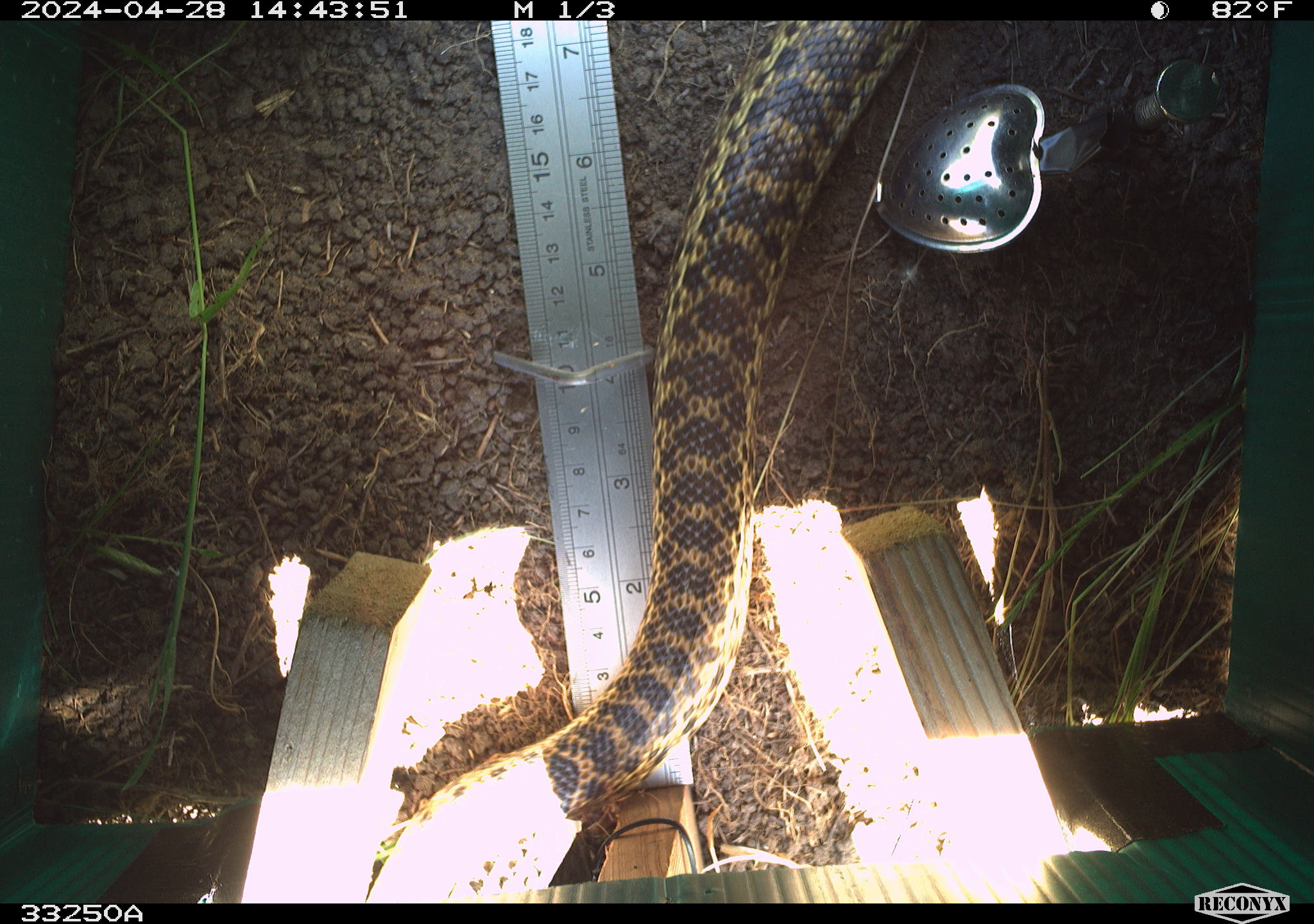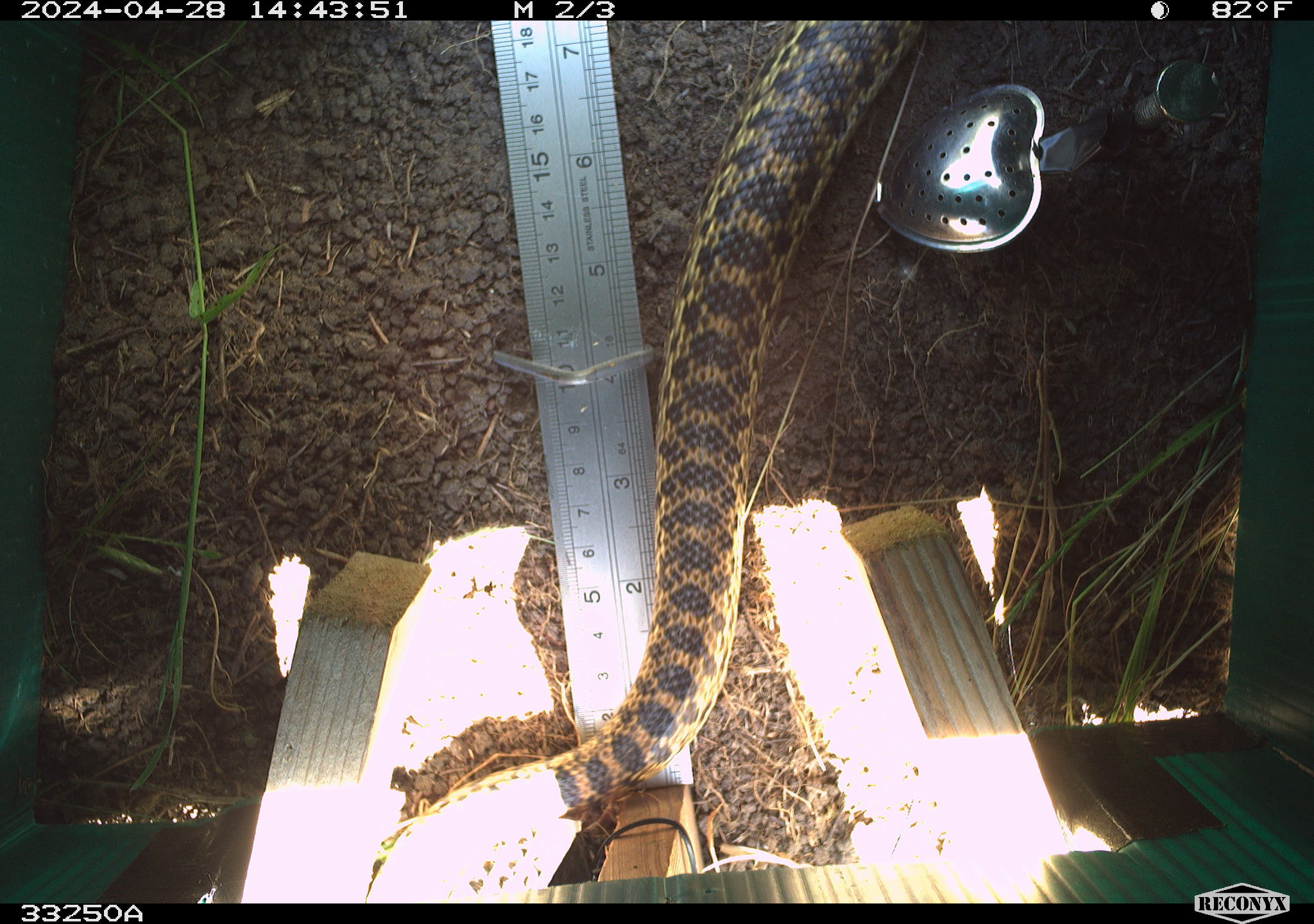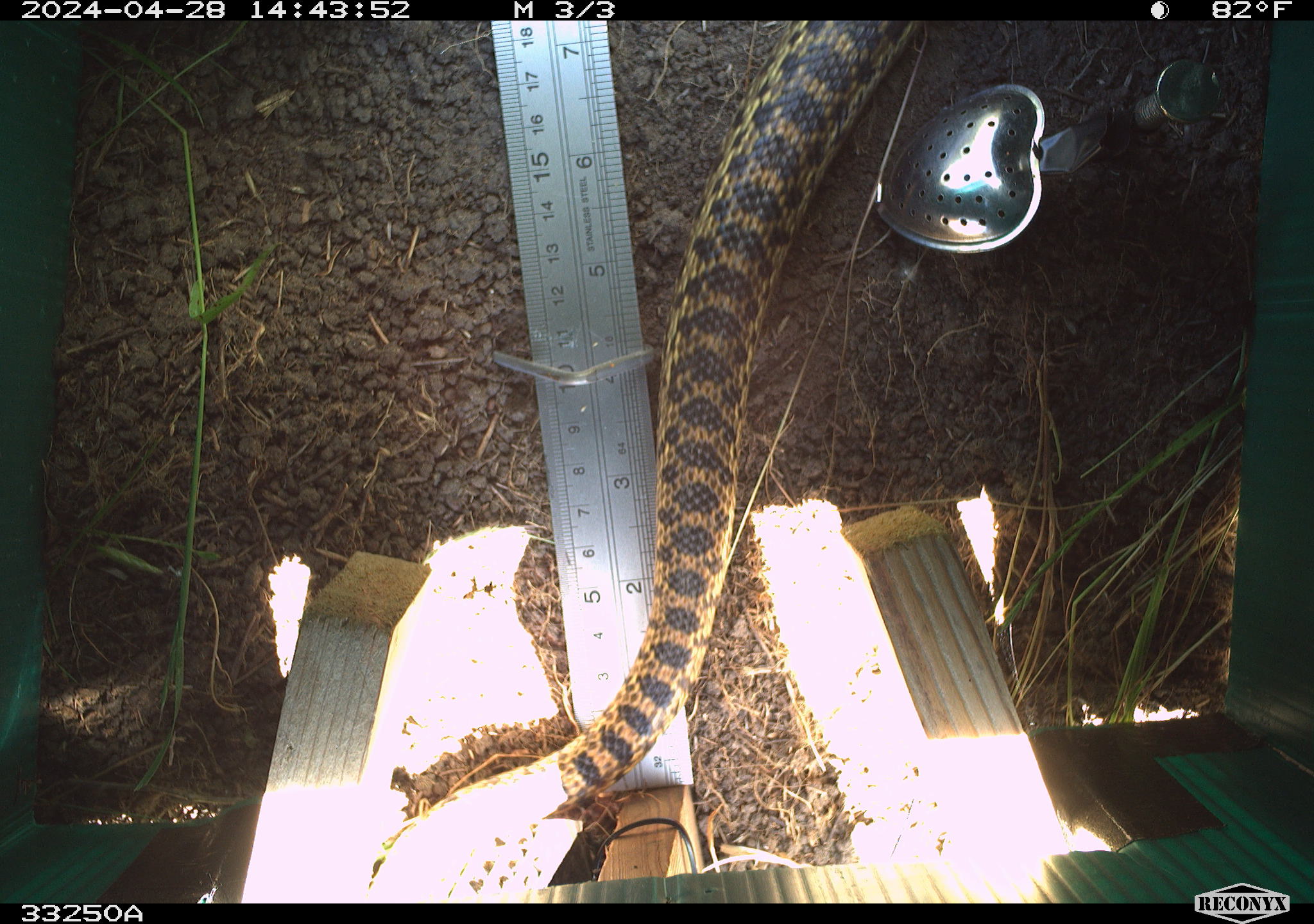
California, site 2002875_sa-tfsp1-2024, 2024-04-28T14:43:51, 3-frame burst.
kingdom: Animalia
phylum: Chordata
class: Reptilia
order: Squamata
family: Colubridae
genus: Pituophis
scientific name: Pituophis catenifer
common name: gophersnake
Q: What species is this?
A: Gophersnake (Pituophis catenifer).